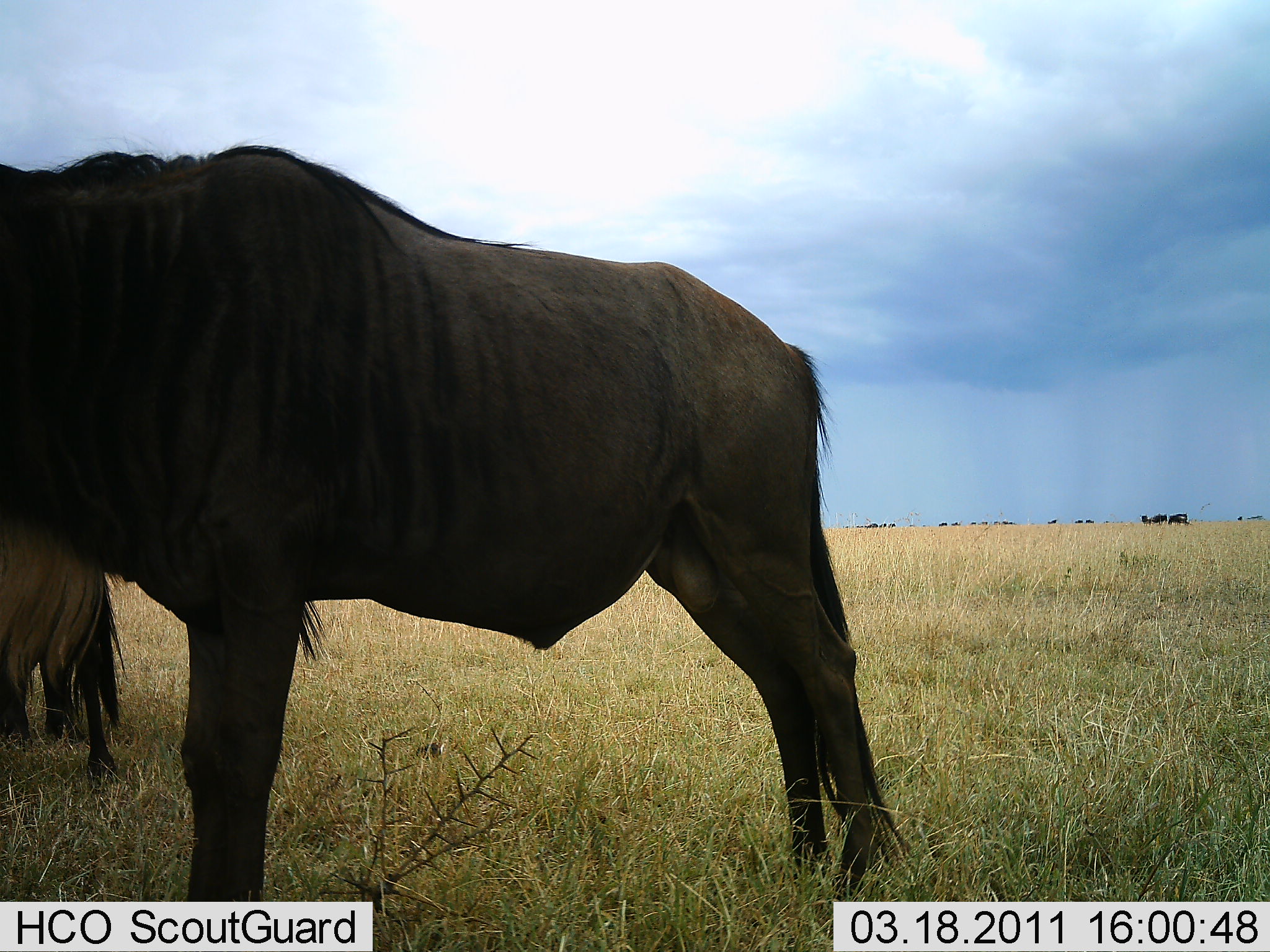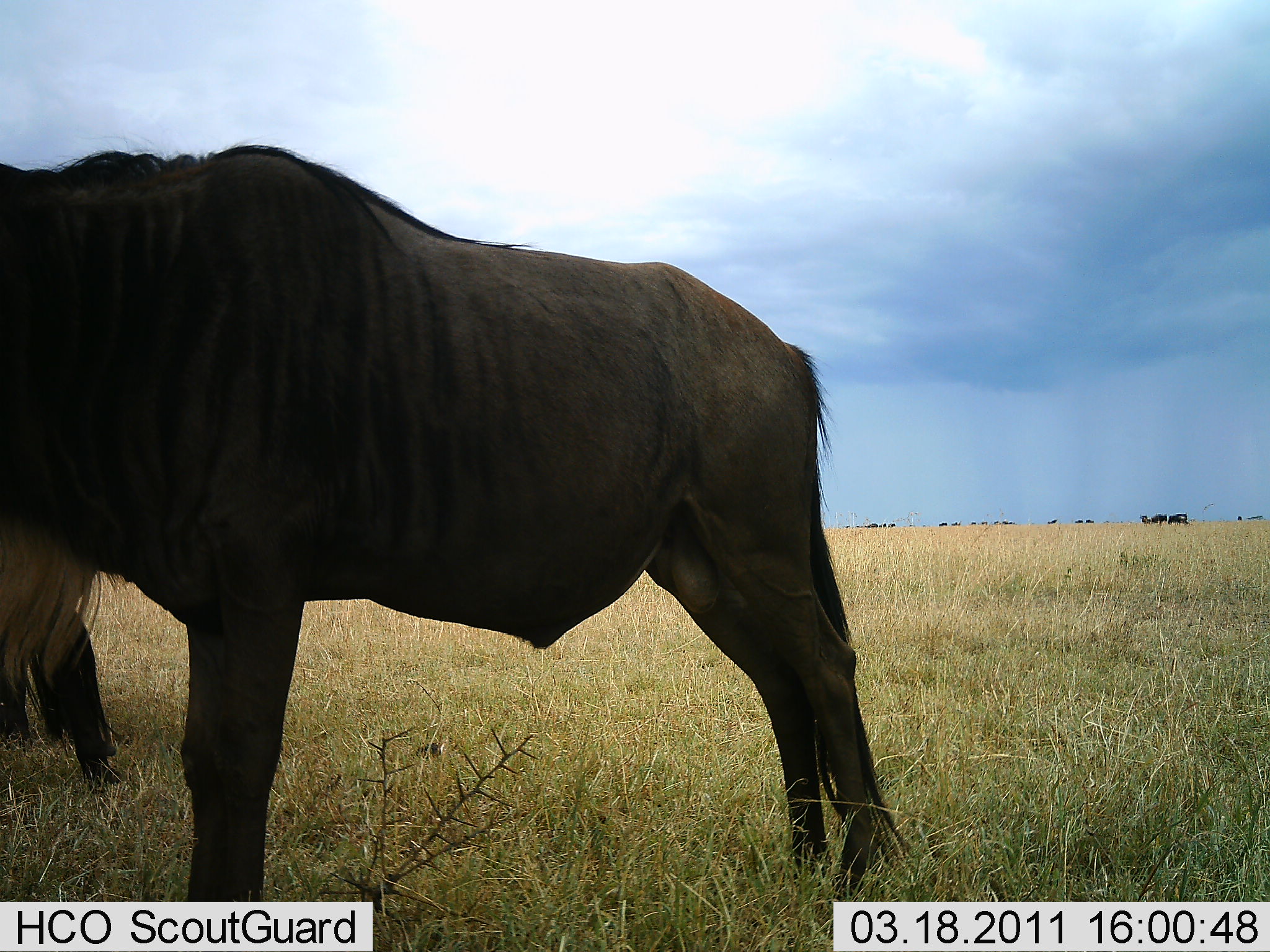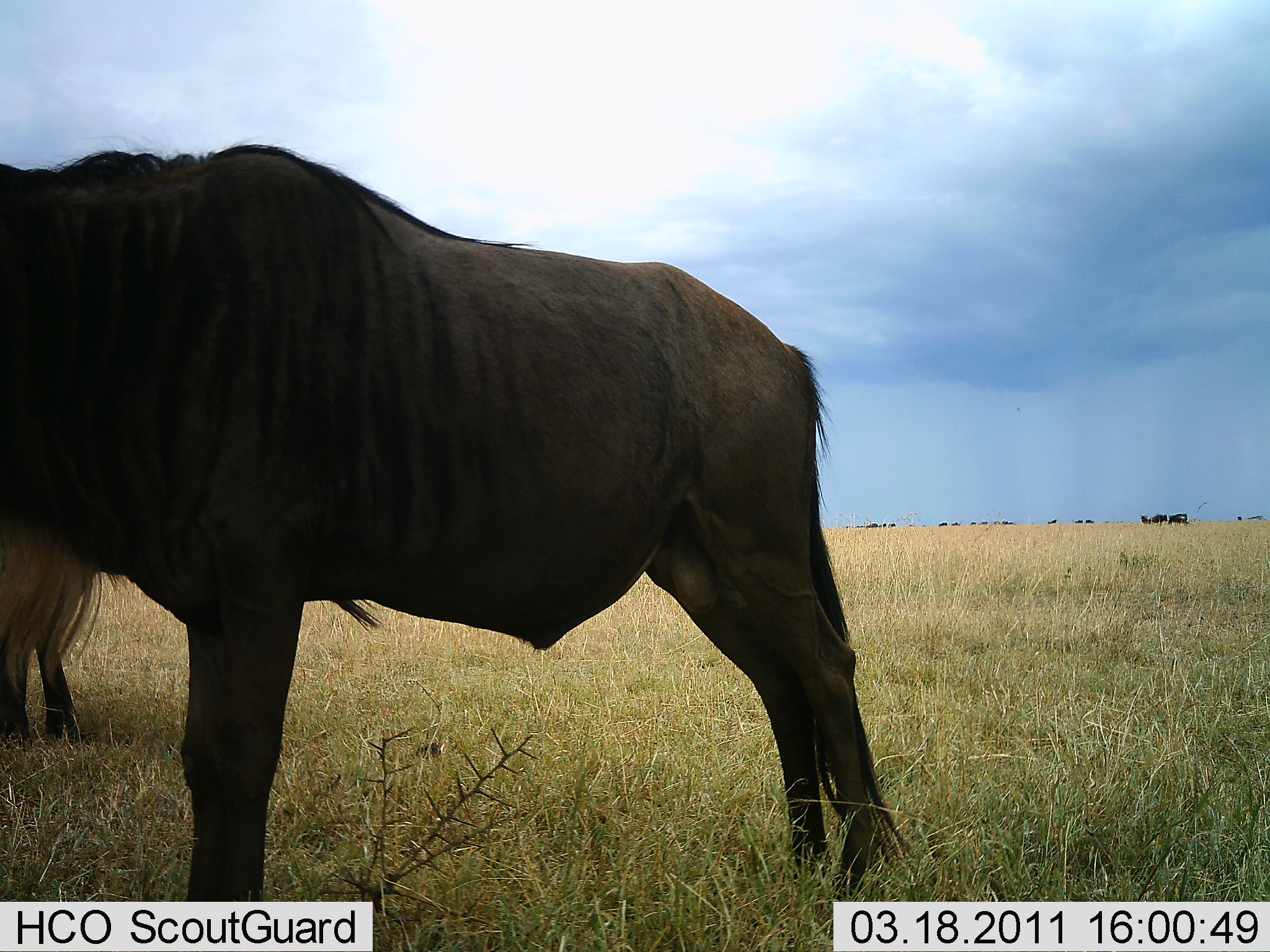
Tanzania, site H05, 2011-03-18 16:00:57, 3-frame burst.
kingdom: Animalia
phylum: Chordata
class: Mammalia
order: Artiodactyla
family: Bovidae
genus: Connochaetes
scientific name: Connochaetes taurinus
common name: blue wildebeest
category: wildebeest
Wildebeest (blue wildebeest) (Connochaetes taurinus), count 2. Behavior (volunteer vote fractions): standing 79%, resting 0%, moving 14%, interacting 0%. Young present (vote fraction): 0%. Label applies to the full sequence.